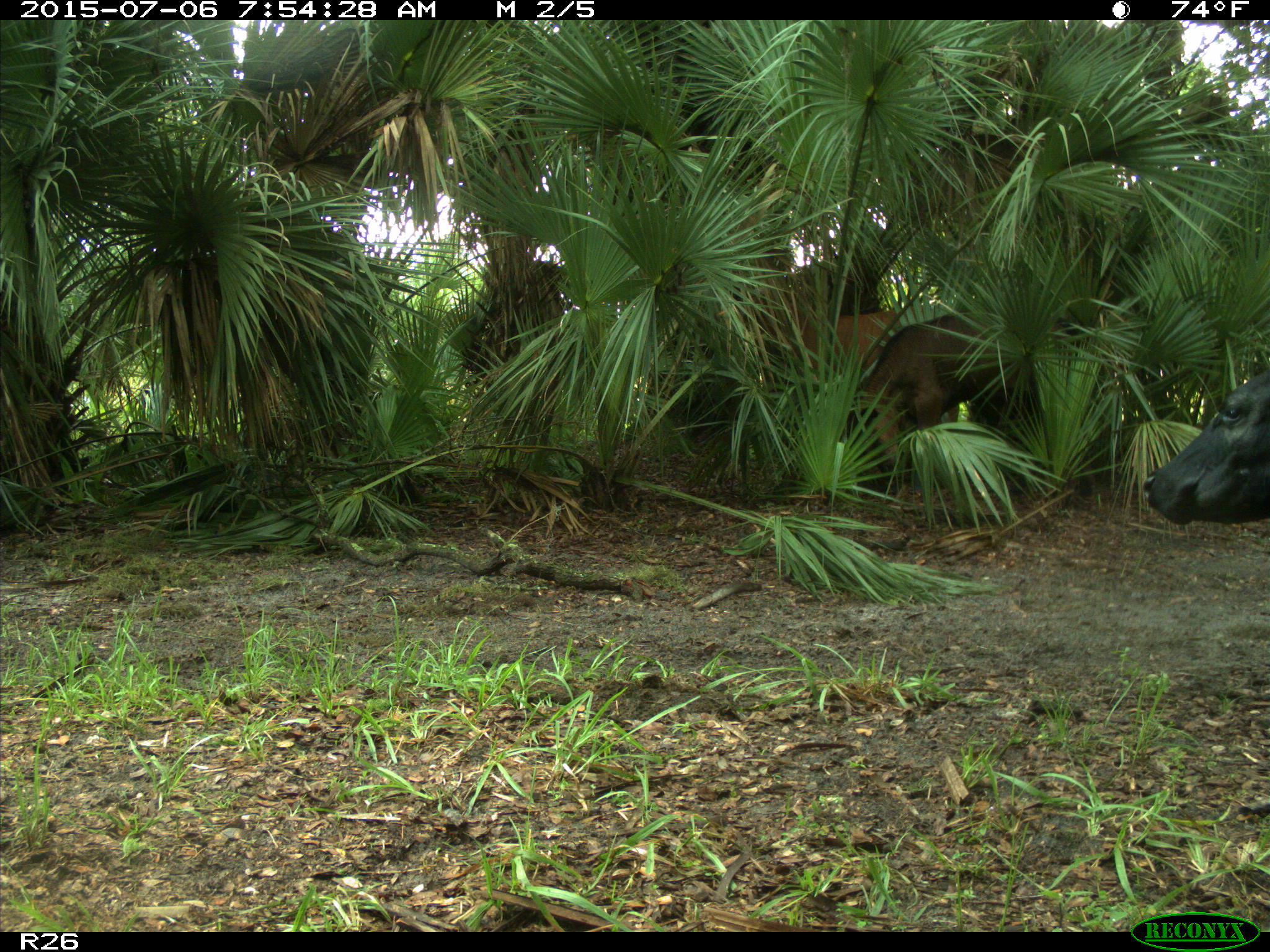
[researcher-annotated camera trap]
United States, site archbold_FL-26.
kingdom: Animalia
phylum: Chordata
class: Mammalia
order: Artiodactyla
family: Bovidae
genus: Bos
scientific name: Bos taurus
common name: domestic cow